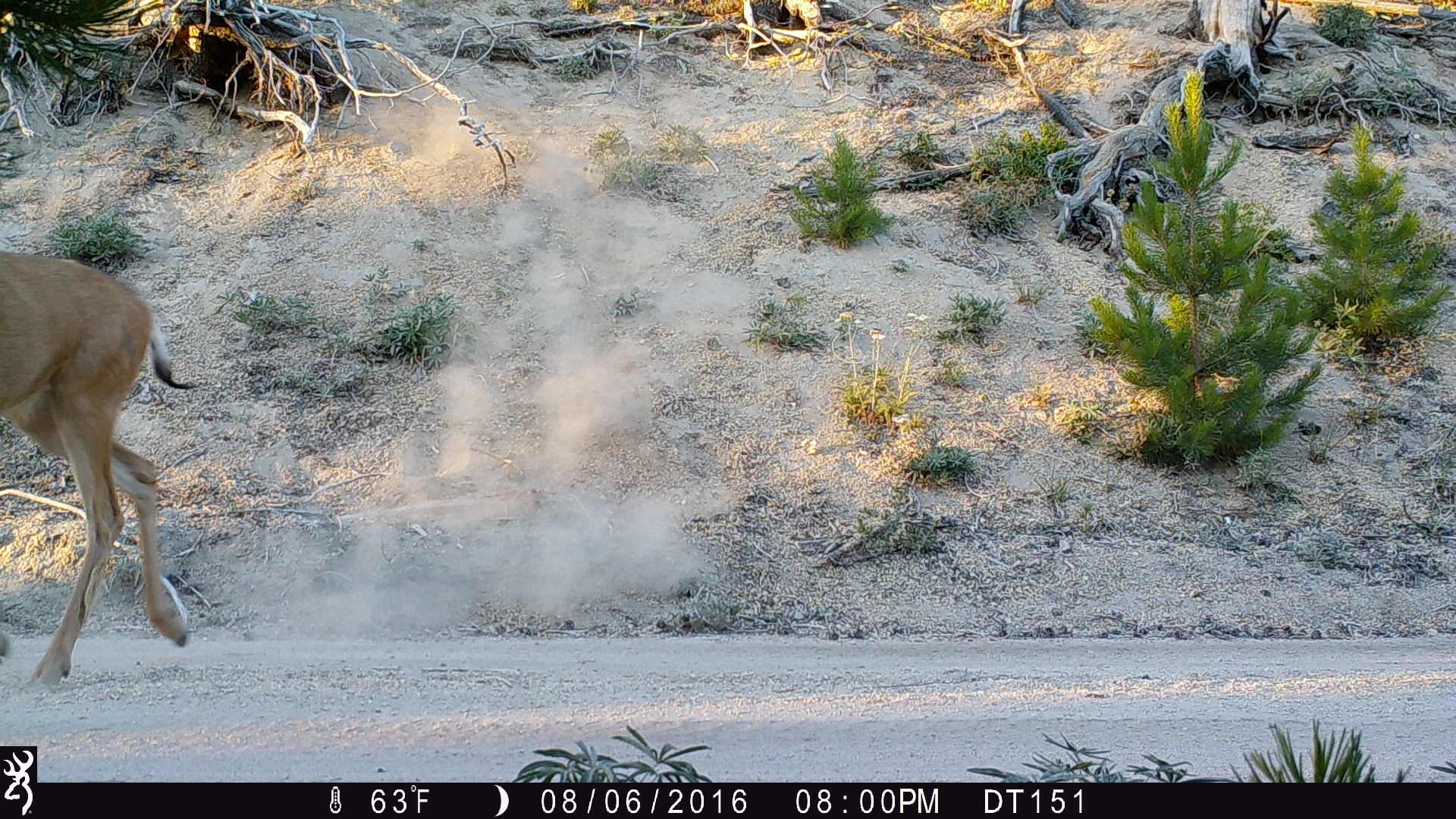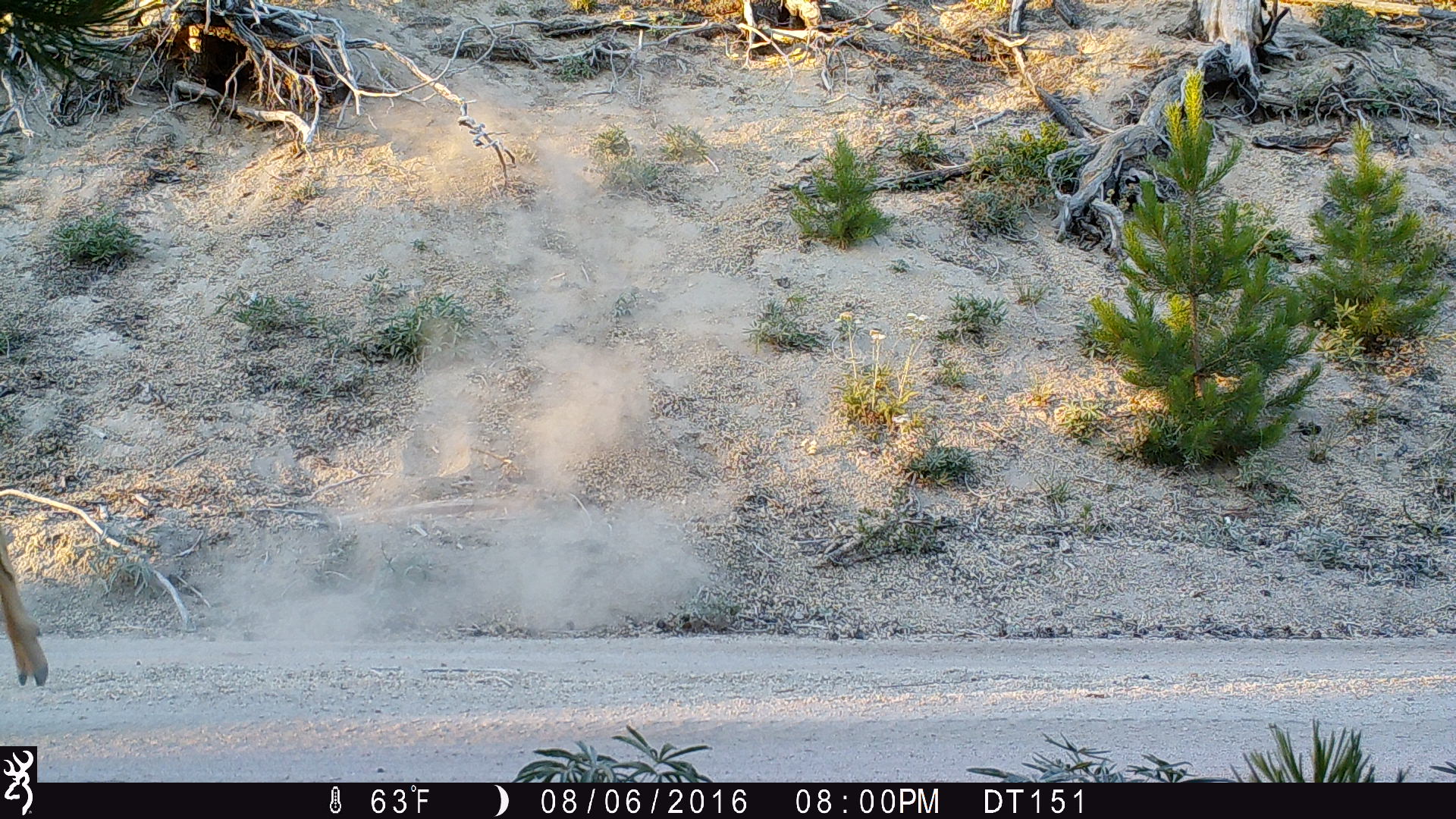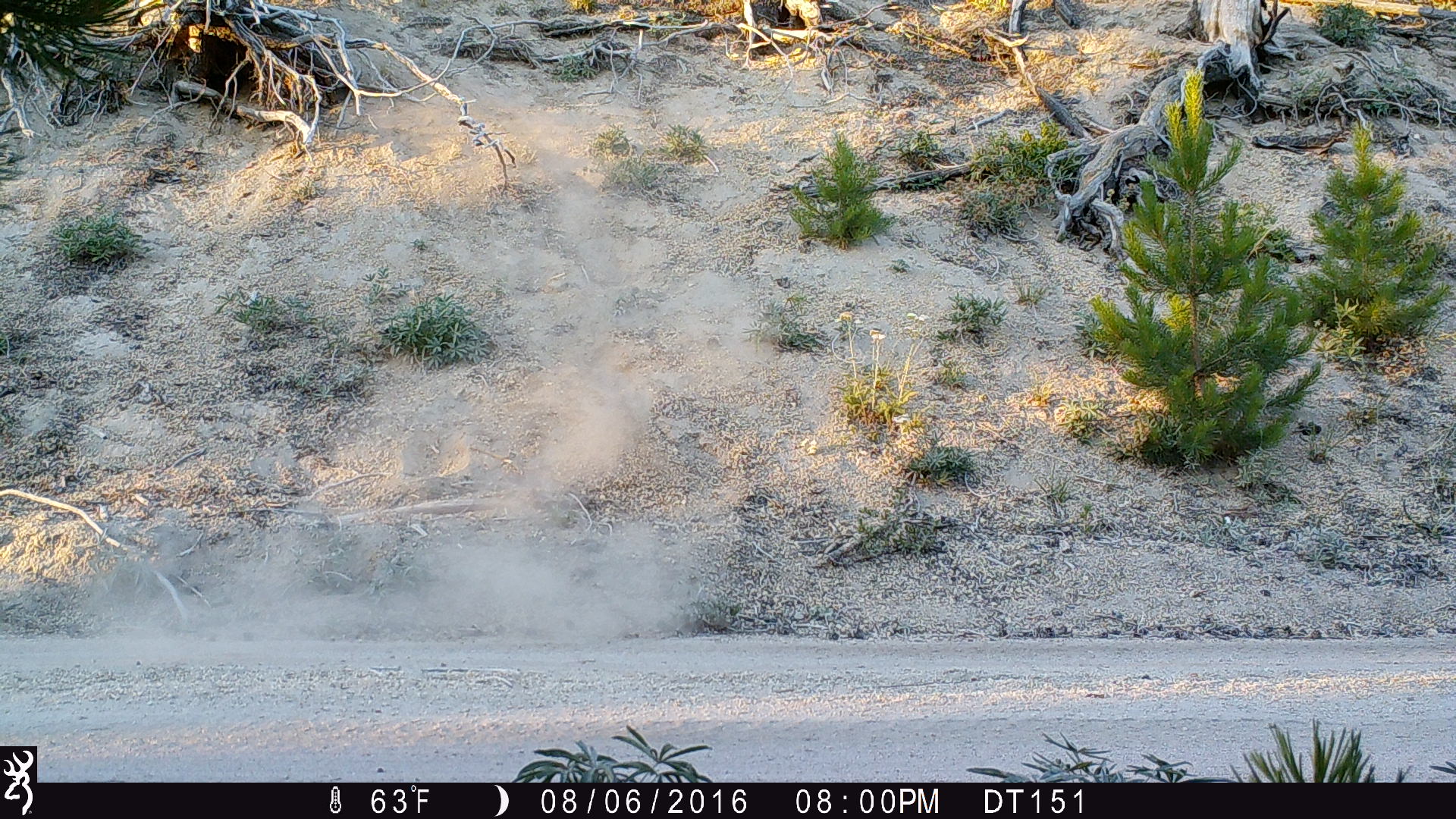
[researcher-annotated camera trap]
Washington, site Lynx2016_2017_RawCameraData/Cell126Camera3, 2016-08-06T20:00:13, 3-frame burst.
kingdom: Animalia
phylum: Chordata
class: Mammalia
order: Artiodactyla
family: Cervidae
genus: Odocoileus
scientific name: Odocoileus hemionus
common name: mule deer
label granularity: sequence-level